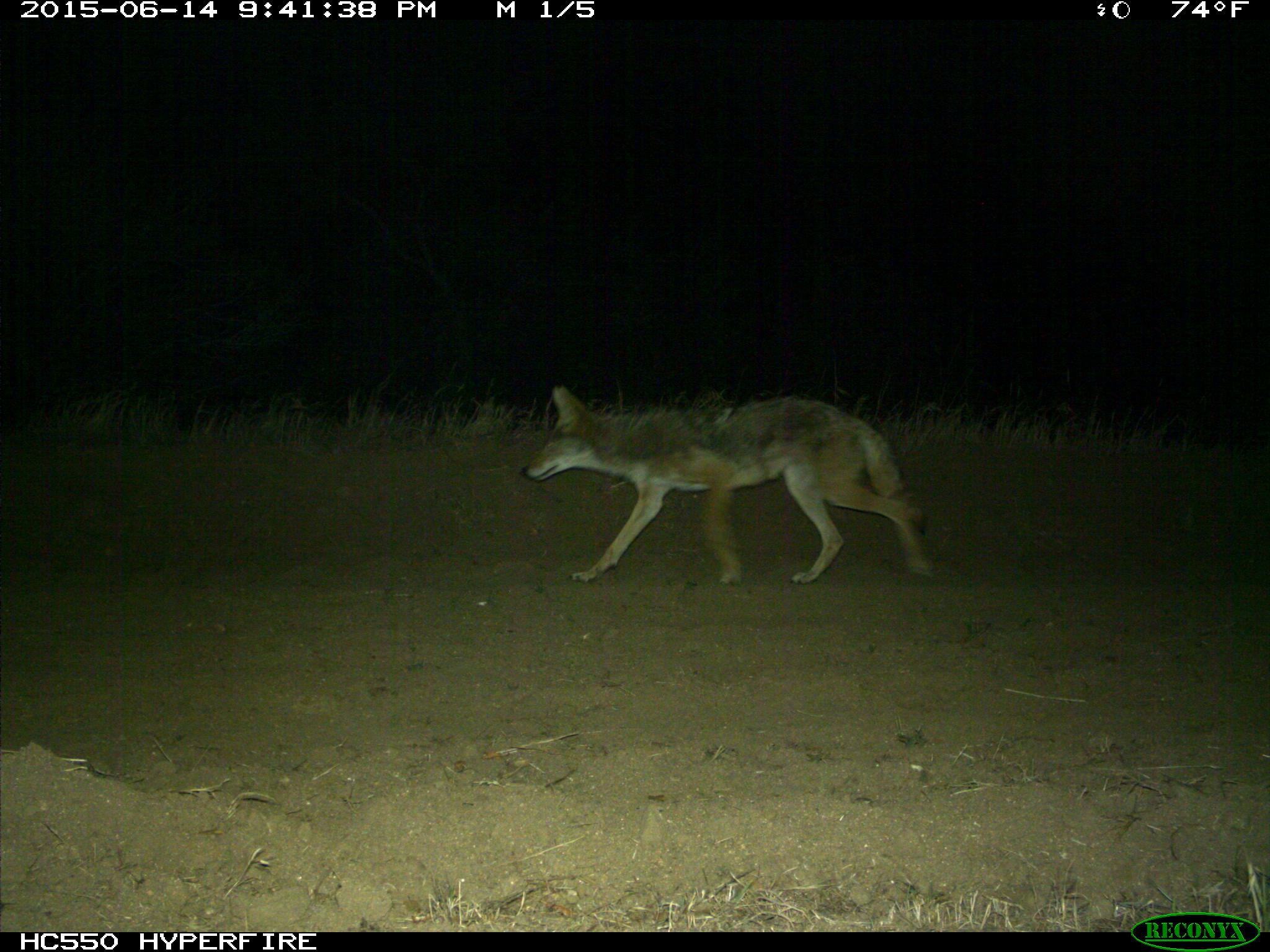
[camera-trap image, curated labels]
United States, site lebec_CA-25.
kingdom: Animalia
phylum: Chordata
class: Mammalia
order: Carnivora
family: Canidae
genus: Canis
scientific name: Canis latrans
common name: coyote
Canis latrans (coyote).